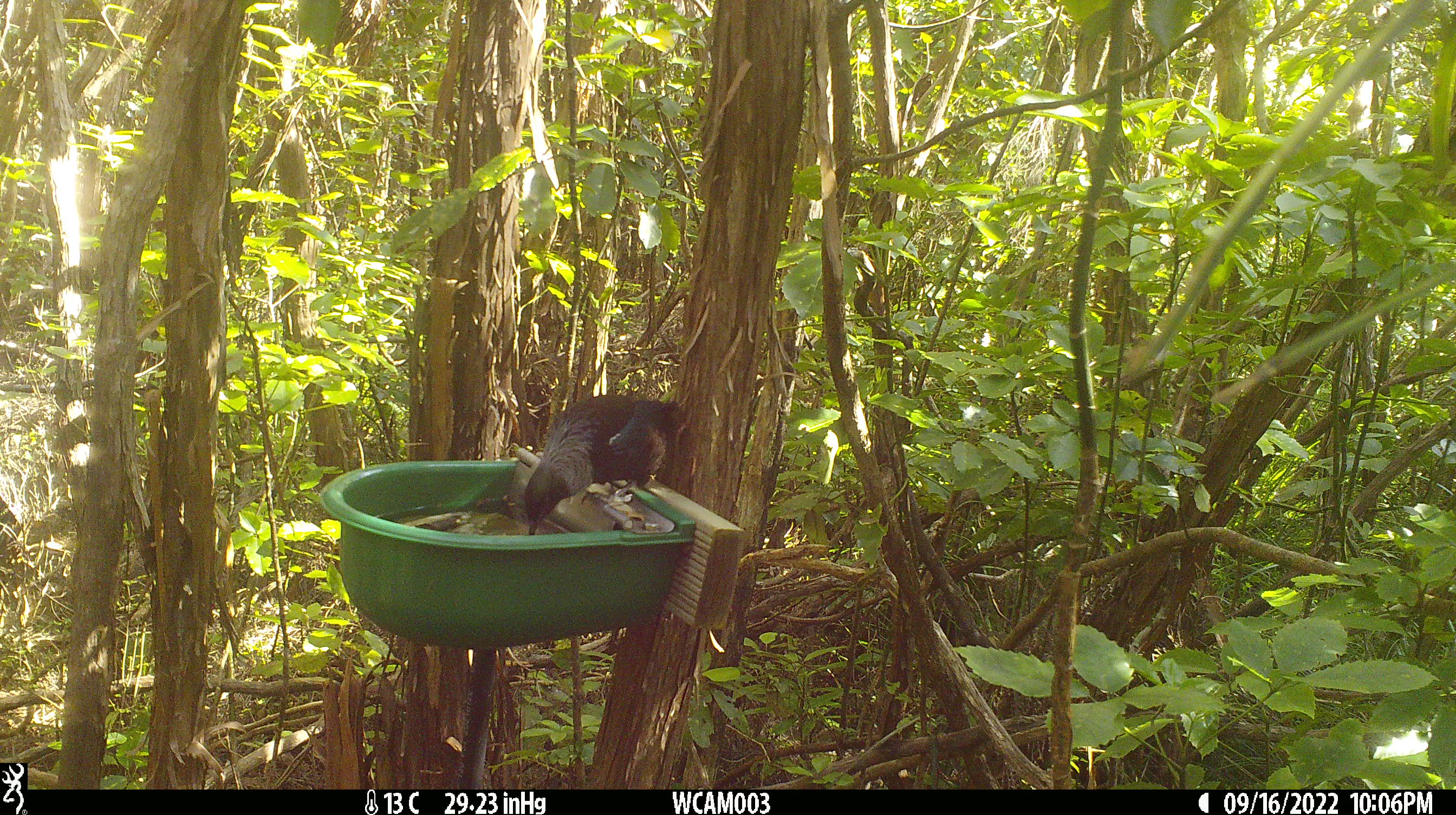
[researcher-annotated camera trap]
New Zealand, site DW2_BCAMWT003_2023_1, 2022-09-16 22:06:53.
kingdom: Animalia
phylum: Chordata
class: Aves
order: Passeriformes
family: Meliphagidae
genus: Prosthemadera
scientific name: Prosthemadera novaeseelandiae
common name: tui